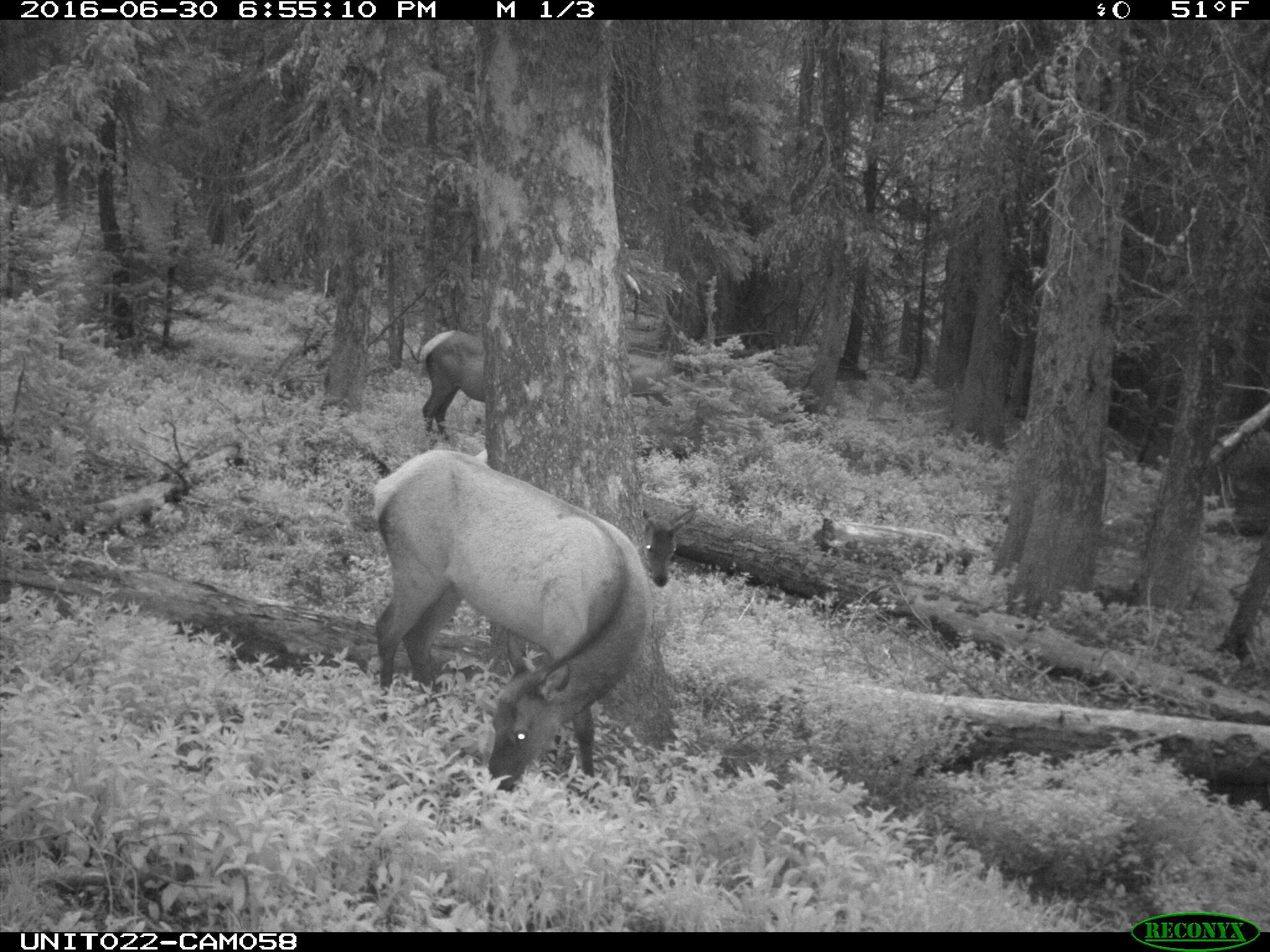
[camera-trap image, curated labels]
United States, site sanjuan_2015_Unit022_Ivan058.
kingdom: Animalia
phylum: Chordata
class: Mammalia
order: Artiodactyla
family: Cervidae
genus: Cervus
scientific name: Cervus elaphus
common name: red deer